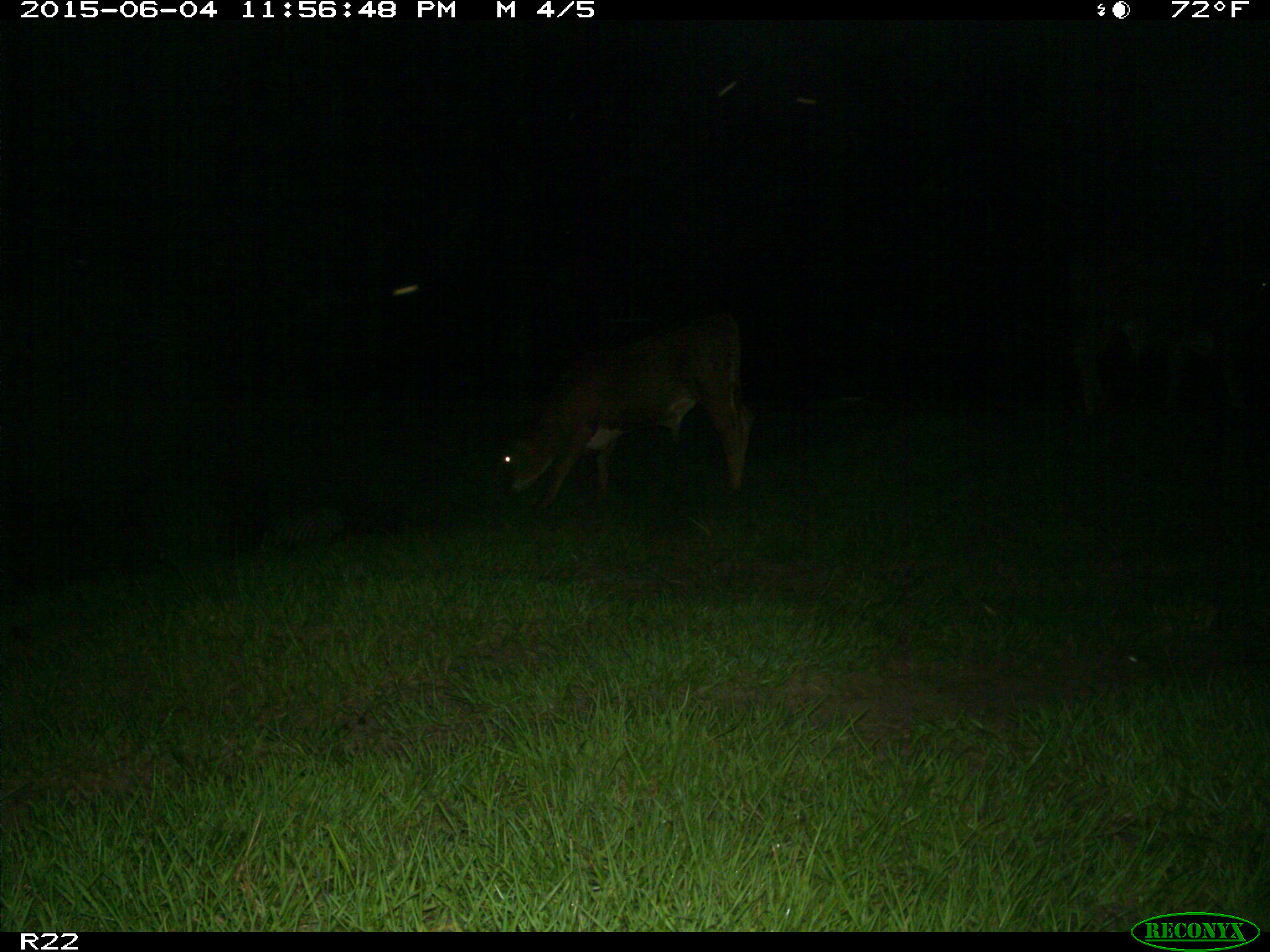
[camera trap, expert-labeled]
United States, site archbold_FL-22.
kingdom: Animalia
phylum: Chordata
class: Mammalia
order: Artiodactyla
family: Bovidae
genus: Bos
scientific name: Bos taurus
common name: domestic cow